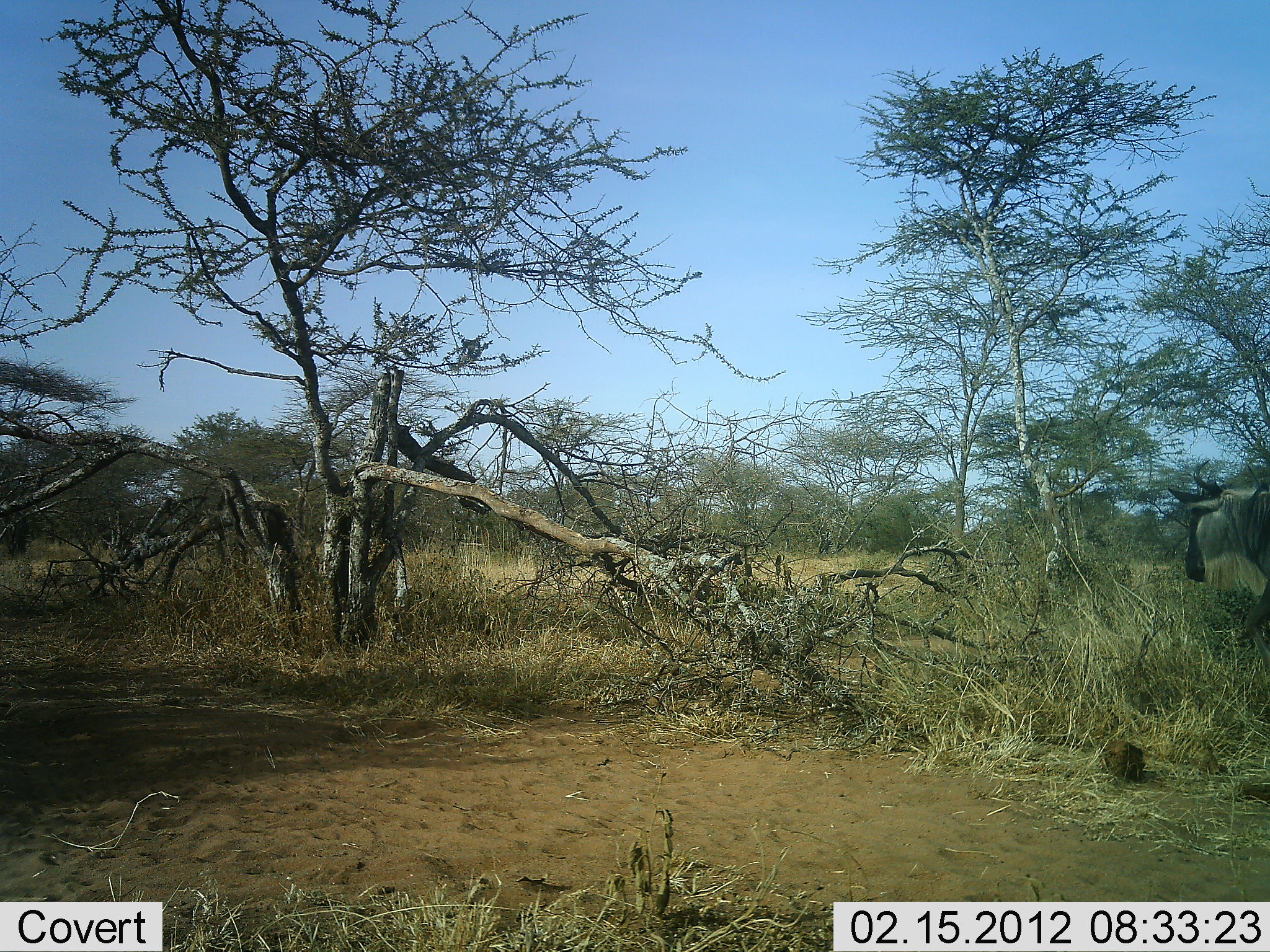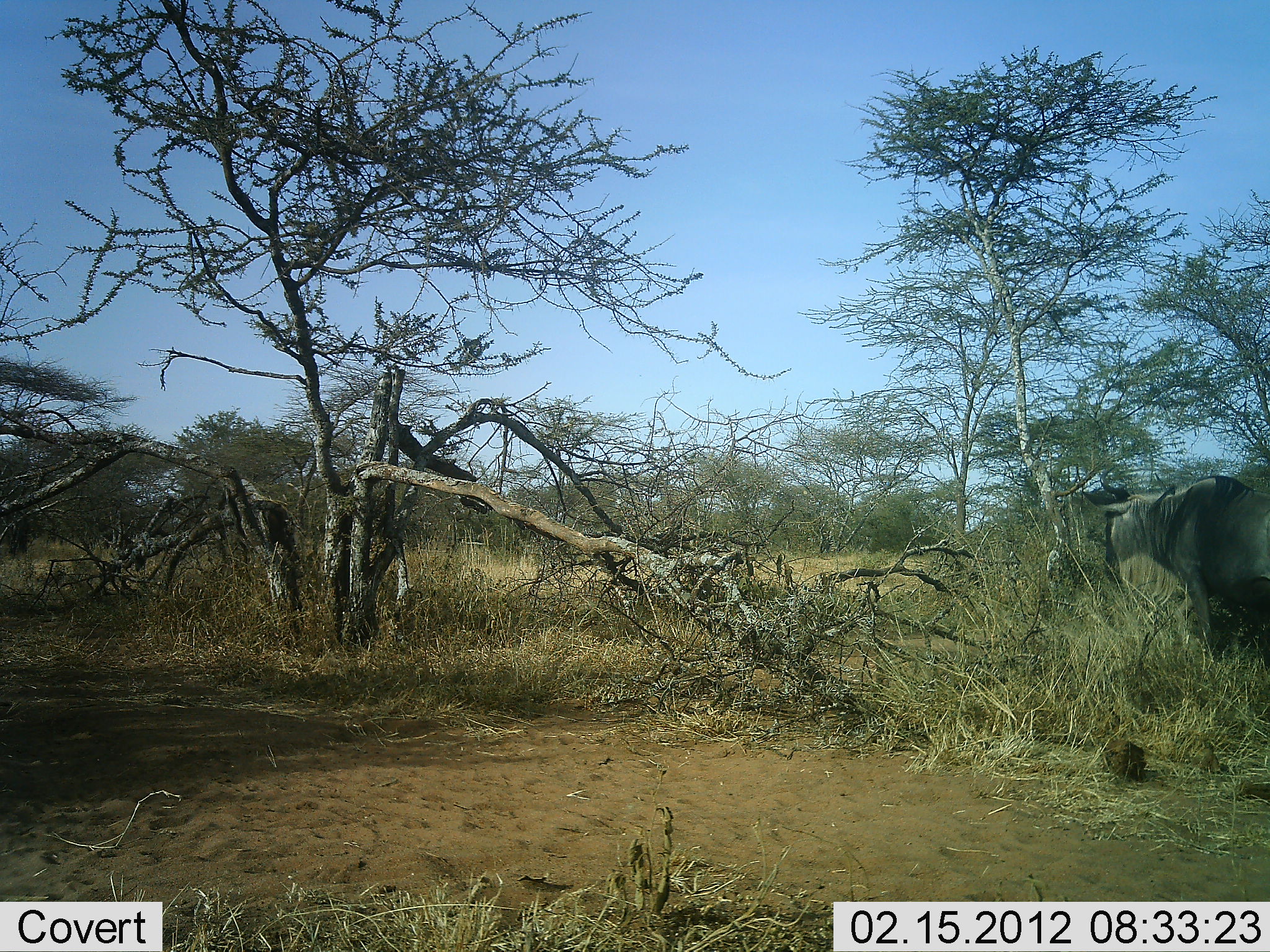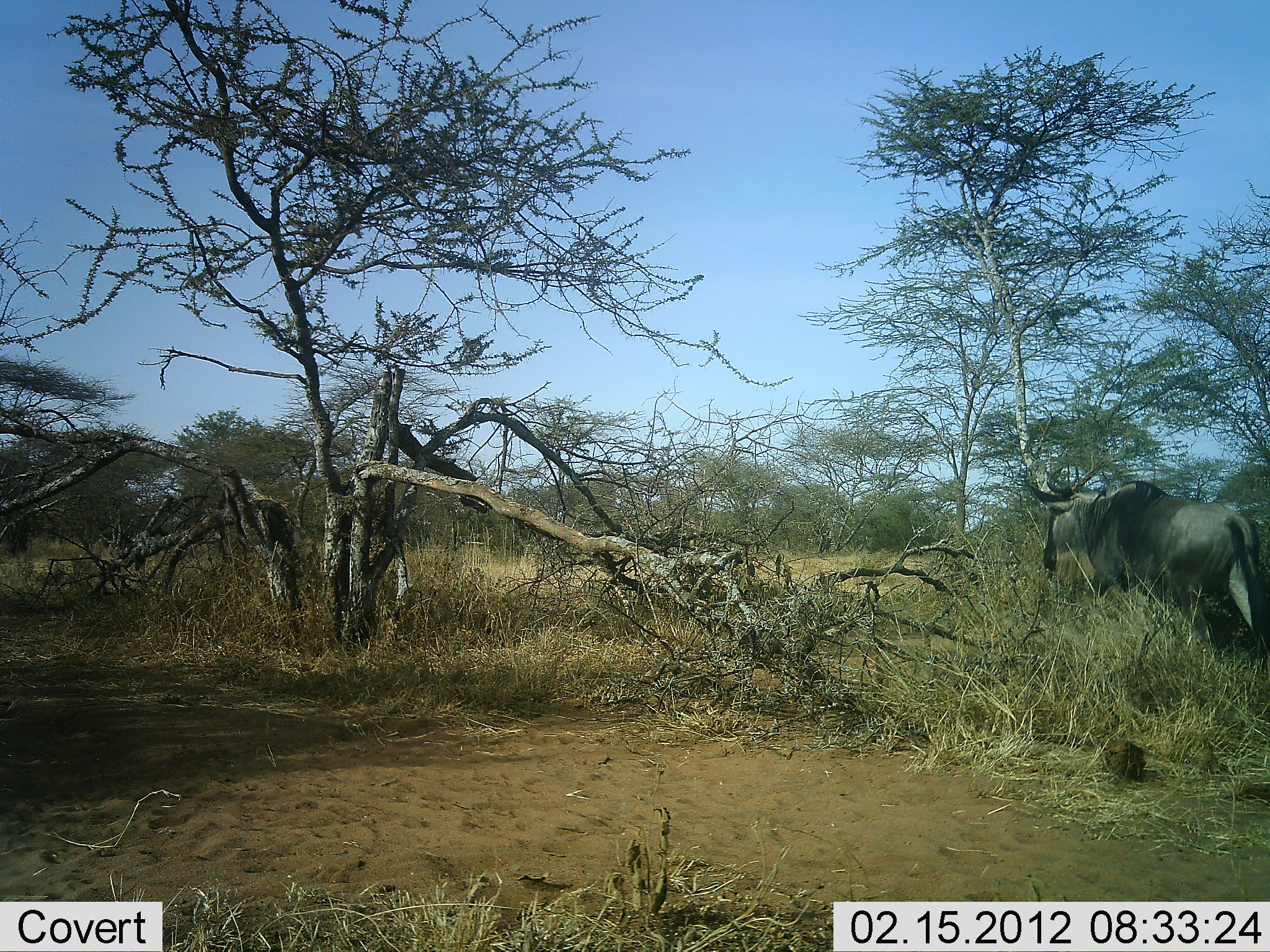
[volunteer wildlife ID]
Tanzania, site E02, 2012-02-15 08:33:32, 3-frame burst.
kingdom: Animalia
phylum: Chordata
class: Mammalia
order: Artiodactyla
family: Bovidae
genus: Connochaetes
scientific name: Connochaetes taurinus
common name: blue wildebeest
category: wildebeest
Wildebeest (blue wildebeest) (Connochaetes taurinus), count 1. Behavior (volunteer vote fractions): standing 6%, resting 0%, moving 97%, interacting 0%. Young present (vote fraction): 0%. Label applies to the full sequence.